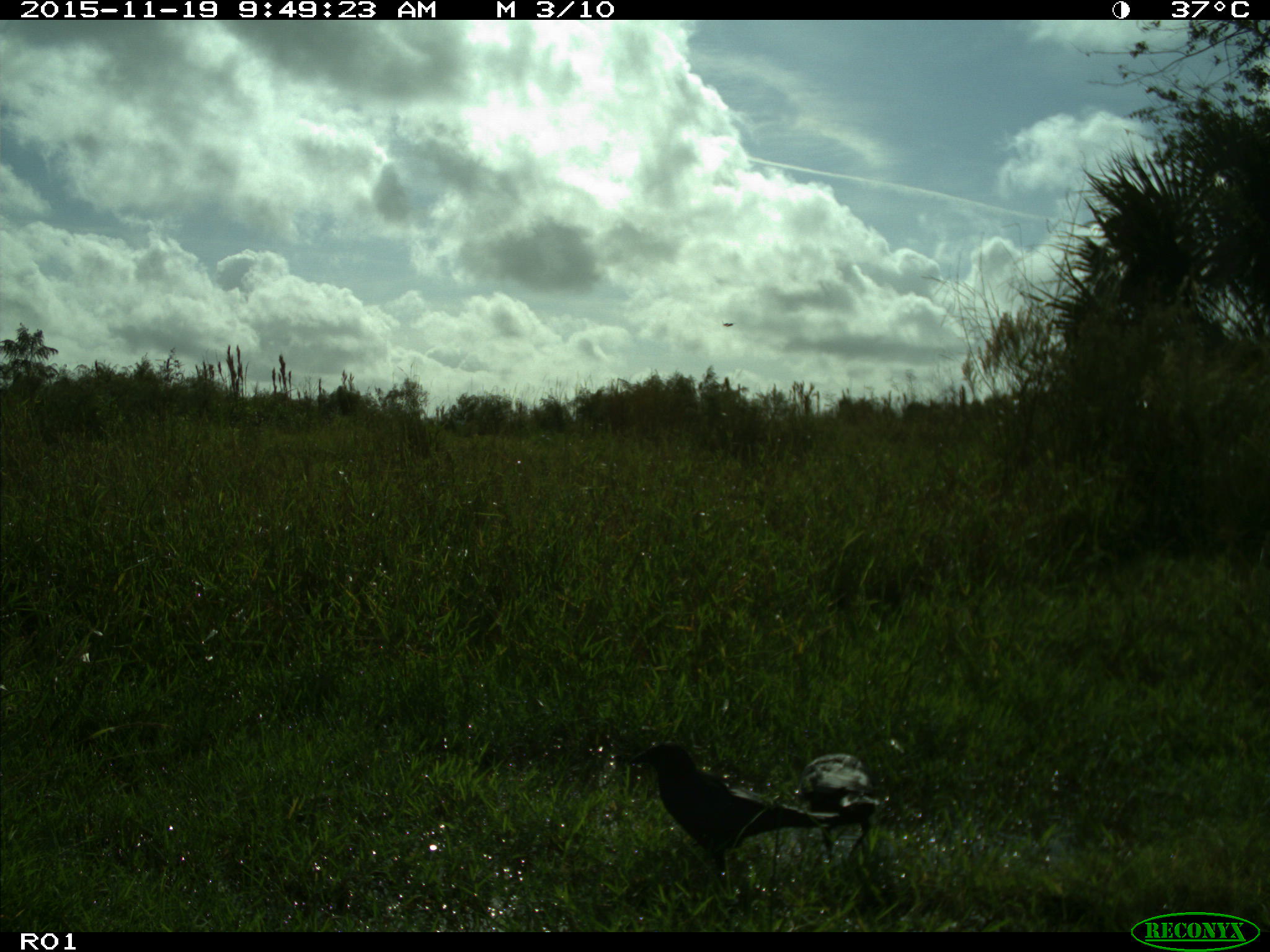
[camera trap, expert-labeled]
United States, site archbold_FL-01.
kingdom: Animalia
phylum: Chordata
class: Aves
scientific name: Aves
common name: birds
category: unidentified bird